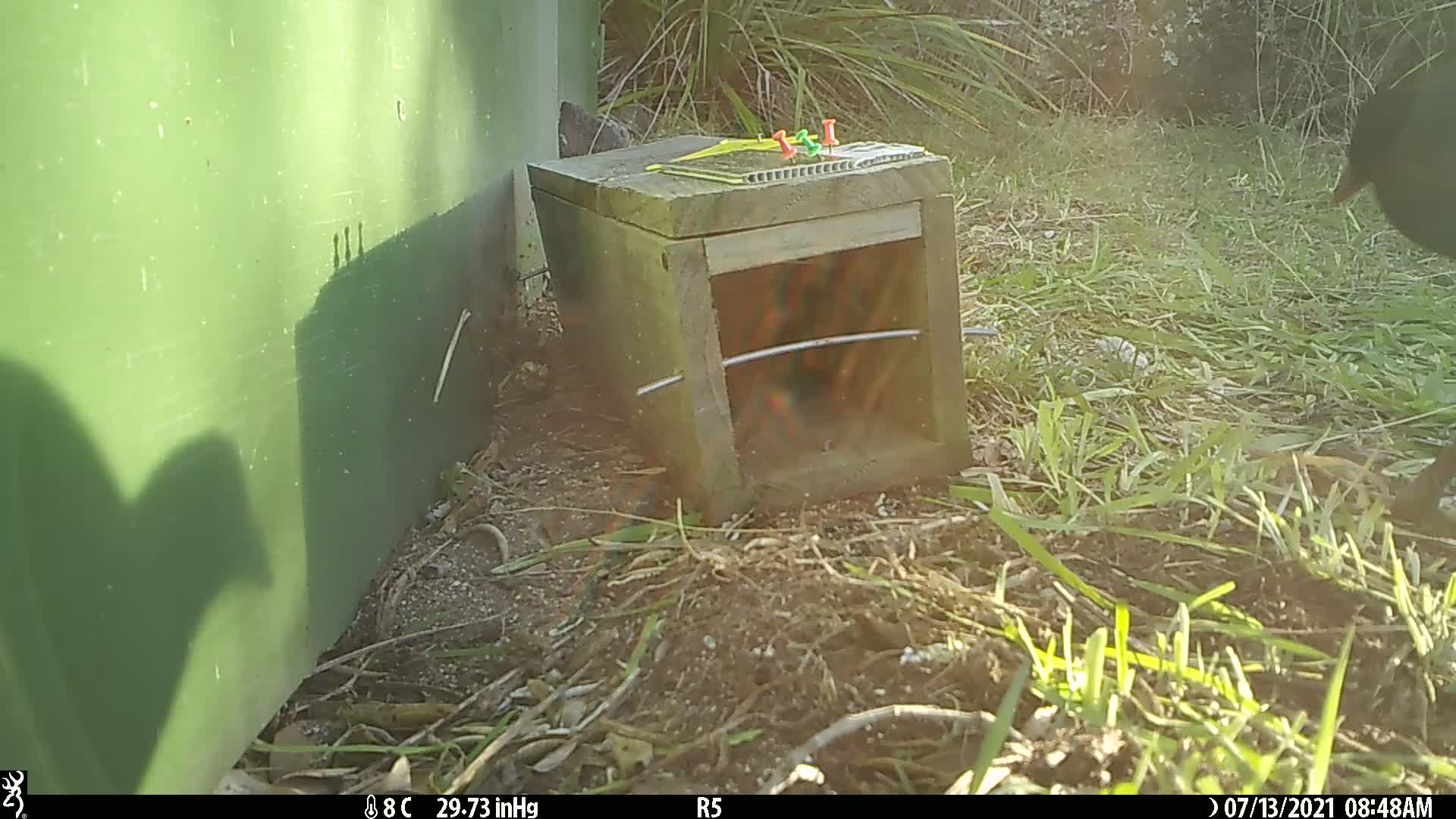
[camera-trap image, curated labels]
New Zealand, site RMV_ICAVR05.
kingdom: Animalia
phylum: Chordata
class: Aves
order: Gruiformes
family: Rallidae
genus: Porphyrio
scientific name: Porphyrio melanotus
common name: australasian swamphen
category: pukeko